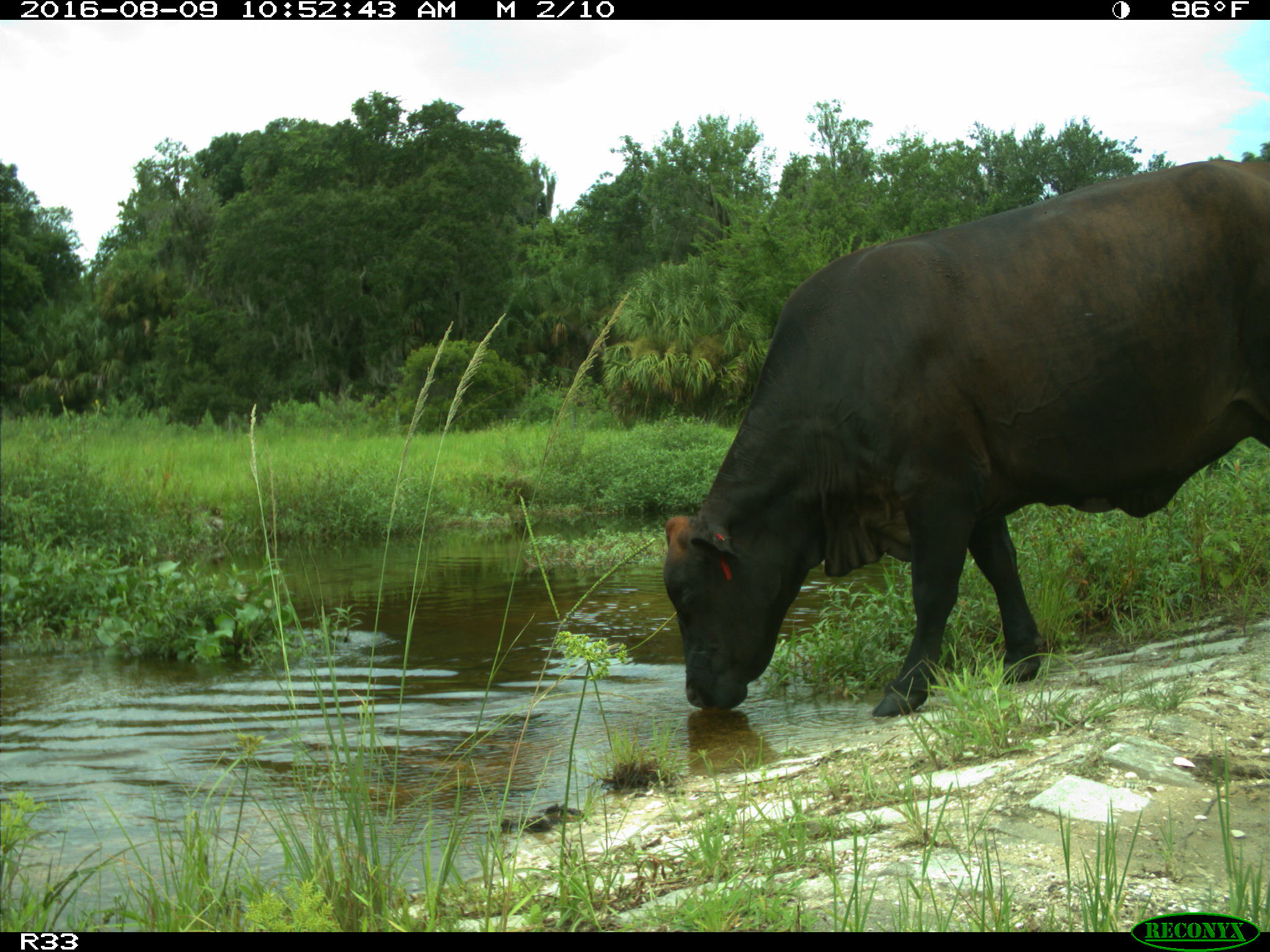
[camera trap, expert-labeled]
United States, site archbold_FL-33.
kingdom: Animalia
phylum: Chordata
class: Mammalia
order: Artiodactyla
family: Bovidae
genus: Bos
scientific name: Bos taurus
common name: domestic cow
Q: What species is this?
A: Bos taurus (domestic cow).